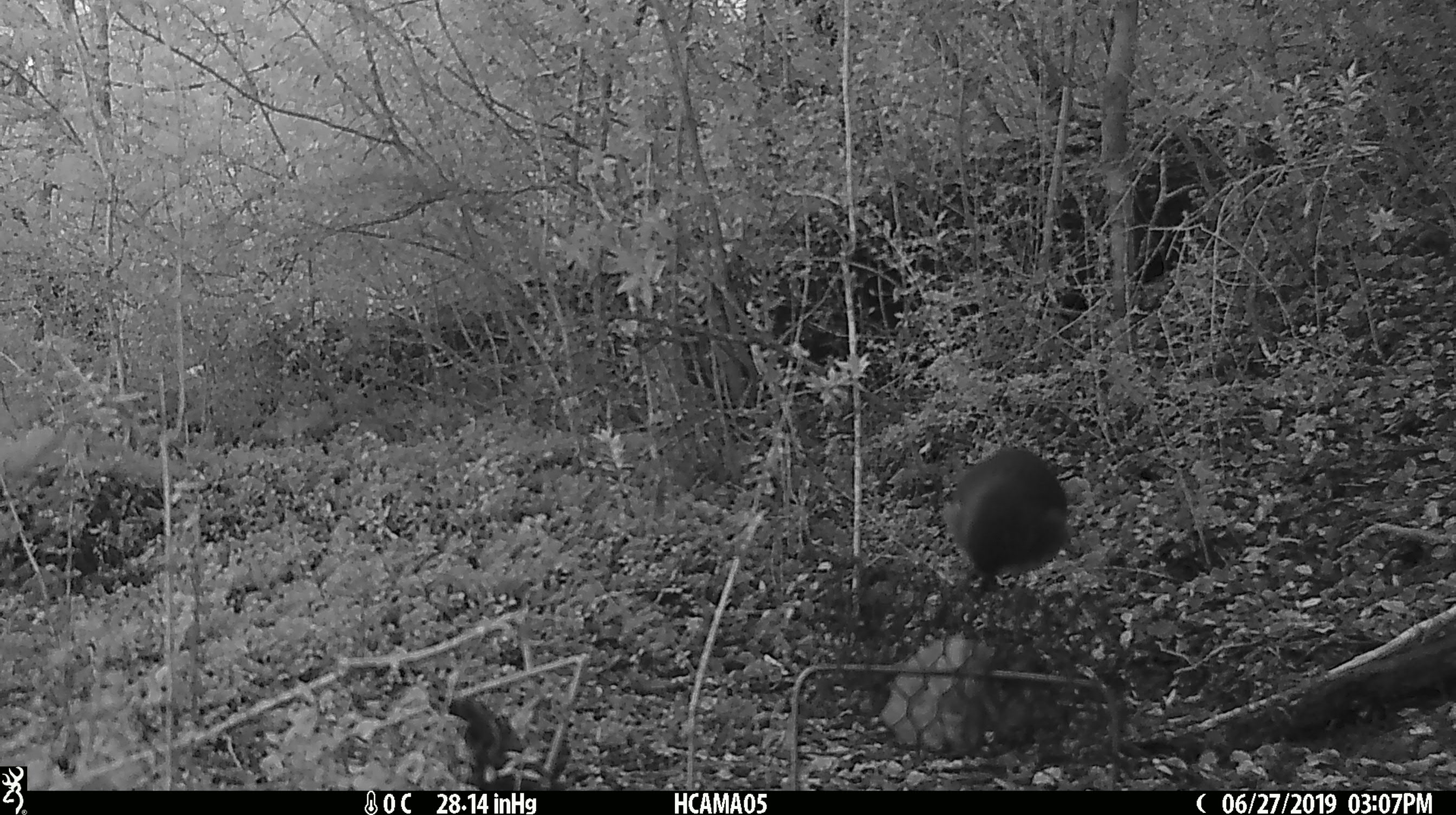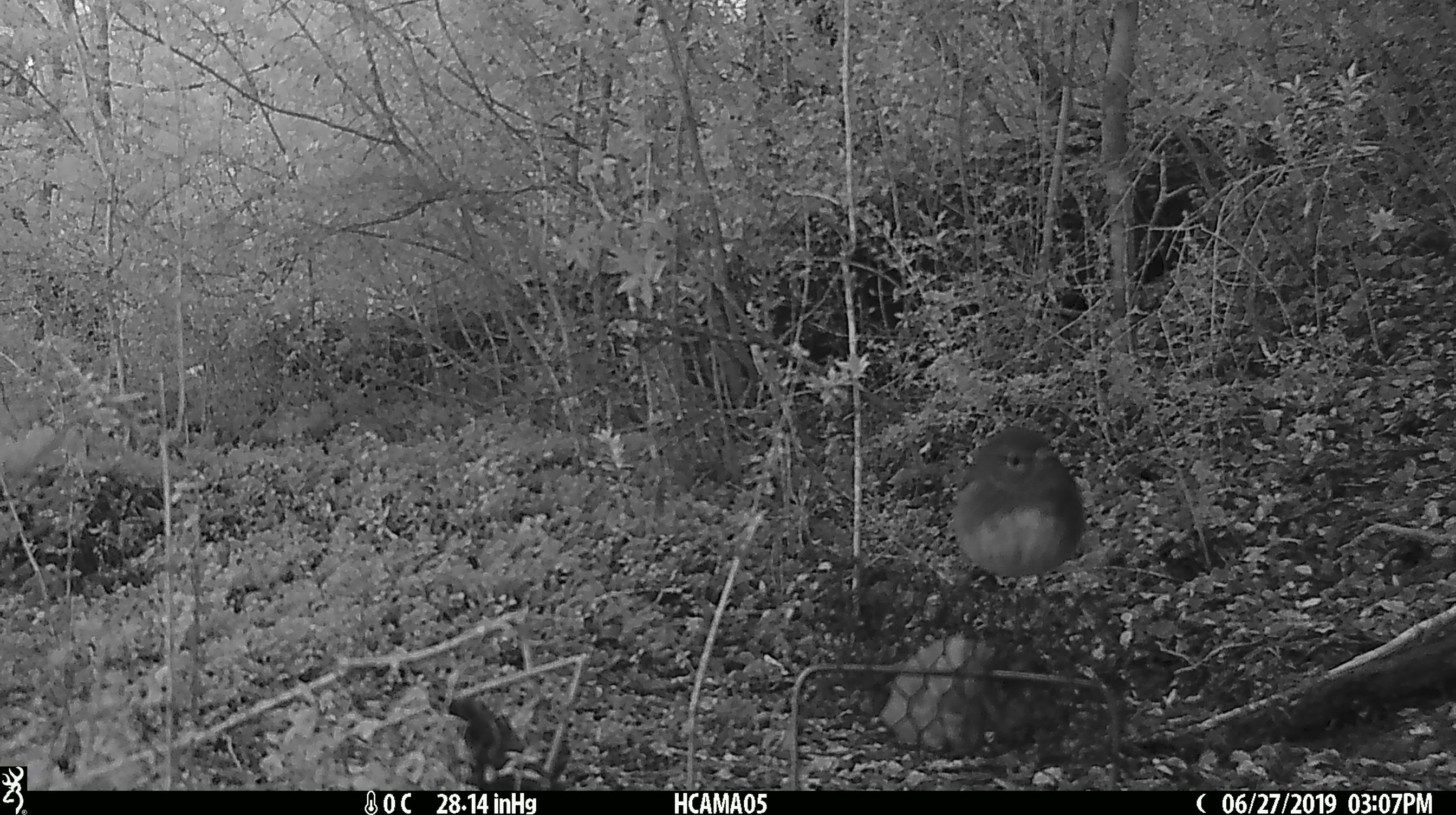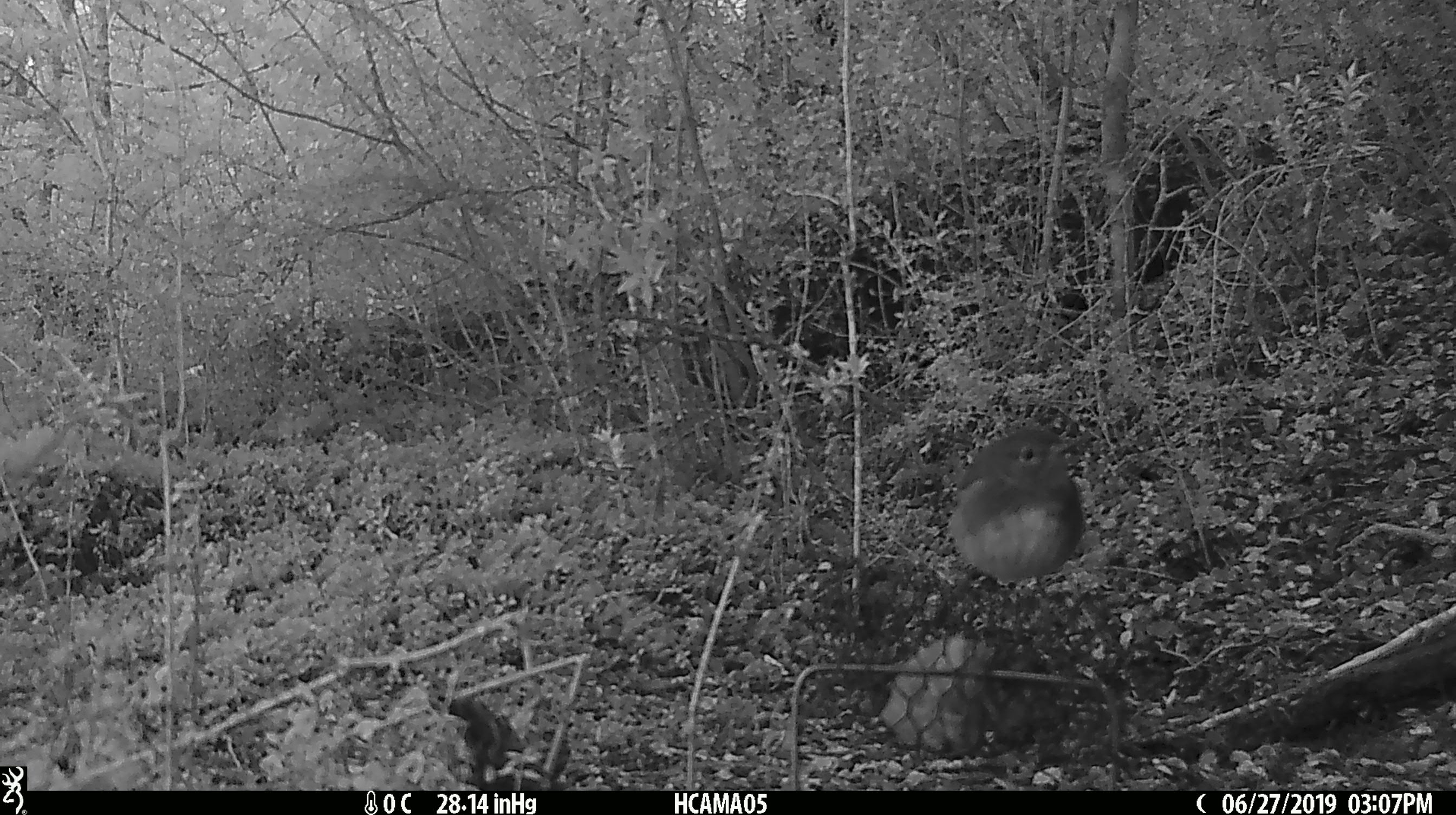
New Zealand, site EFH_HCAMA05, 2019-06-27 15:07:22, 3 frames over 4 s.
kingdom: Animalia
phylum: Chordata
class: Aves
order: Passeriformes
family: Petroicidae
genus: Petroica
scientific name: Petroica australis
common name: new zealand robin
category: robin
Robin (new zealand robin) (Petroica australis).